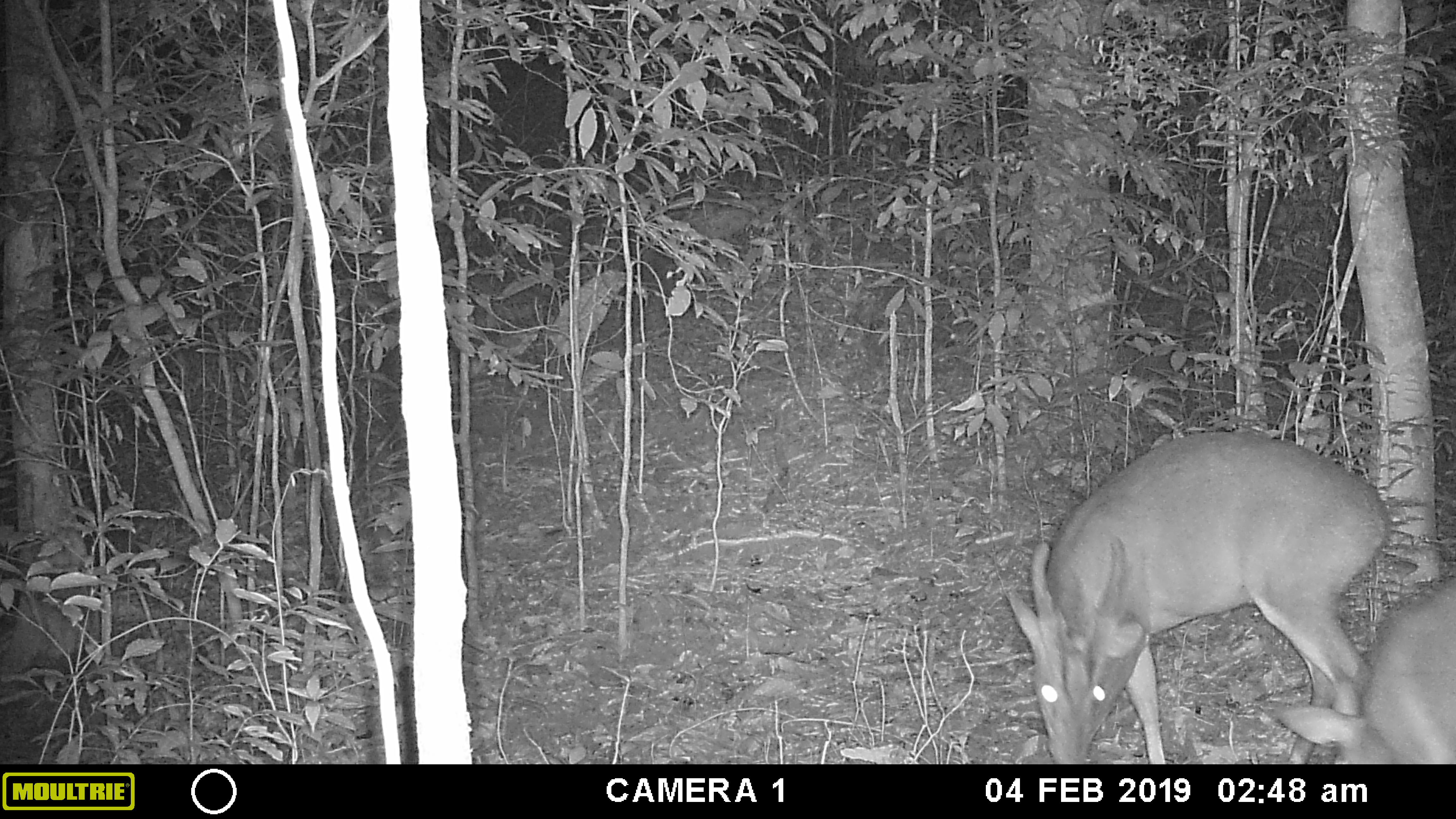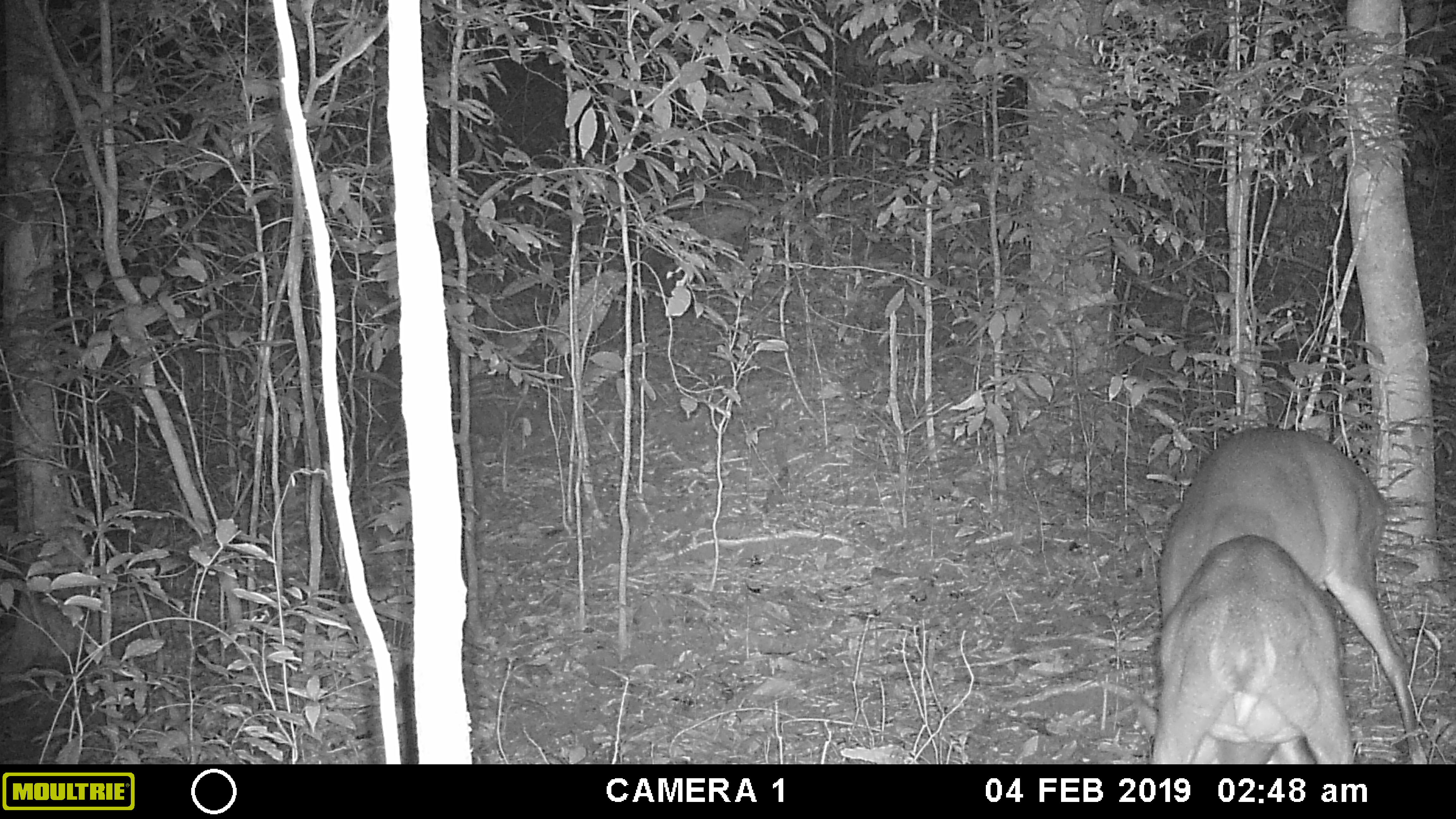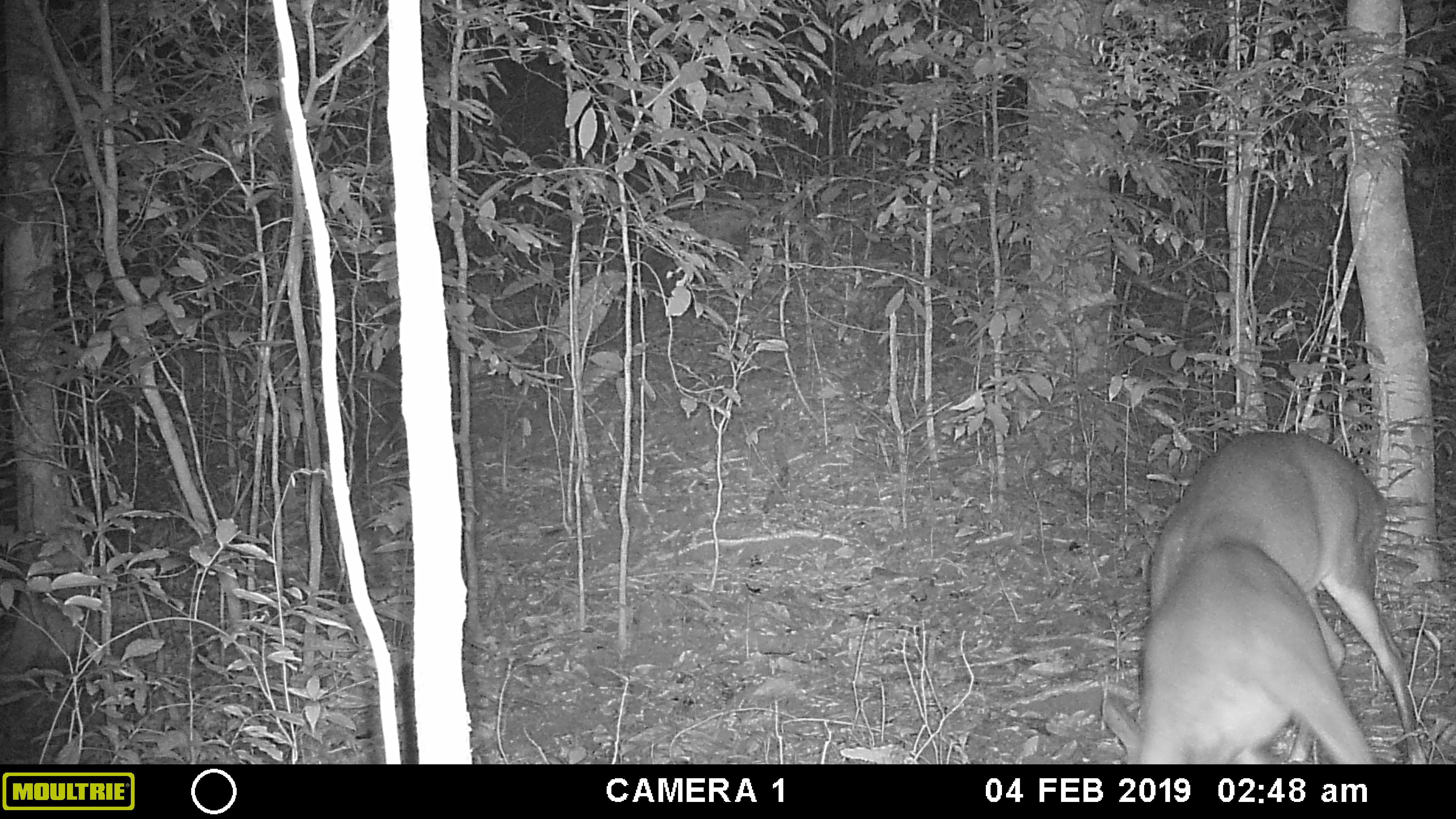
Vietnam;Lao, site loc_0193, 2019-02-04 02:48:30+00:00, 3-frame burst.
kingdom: Animalia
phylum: Chordata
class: Mammalia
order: Artiodactyla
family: Cervidae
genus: Muntiacus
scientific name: Muntiacus vuquangensis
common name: large-antlered muntjac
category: large antlered muntjac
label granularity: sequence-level